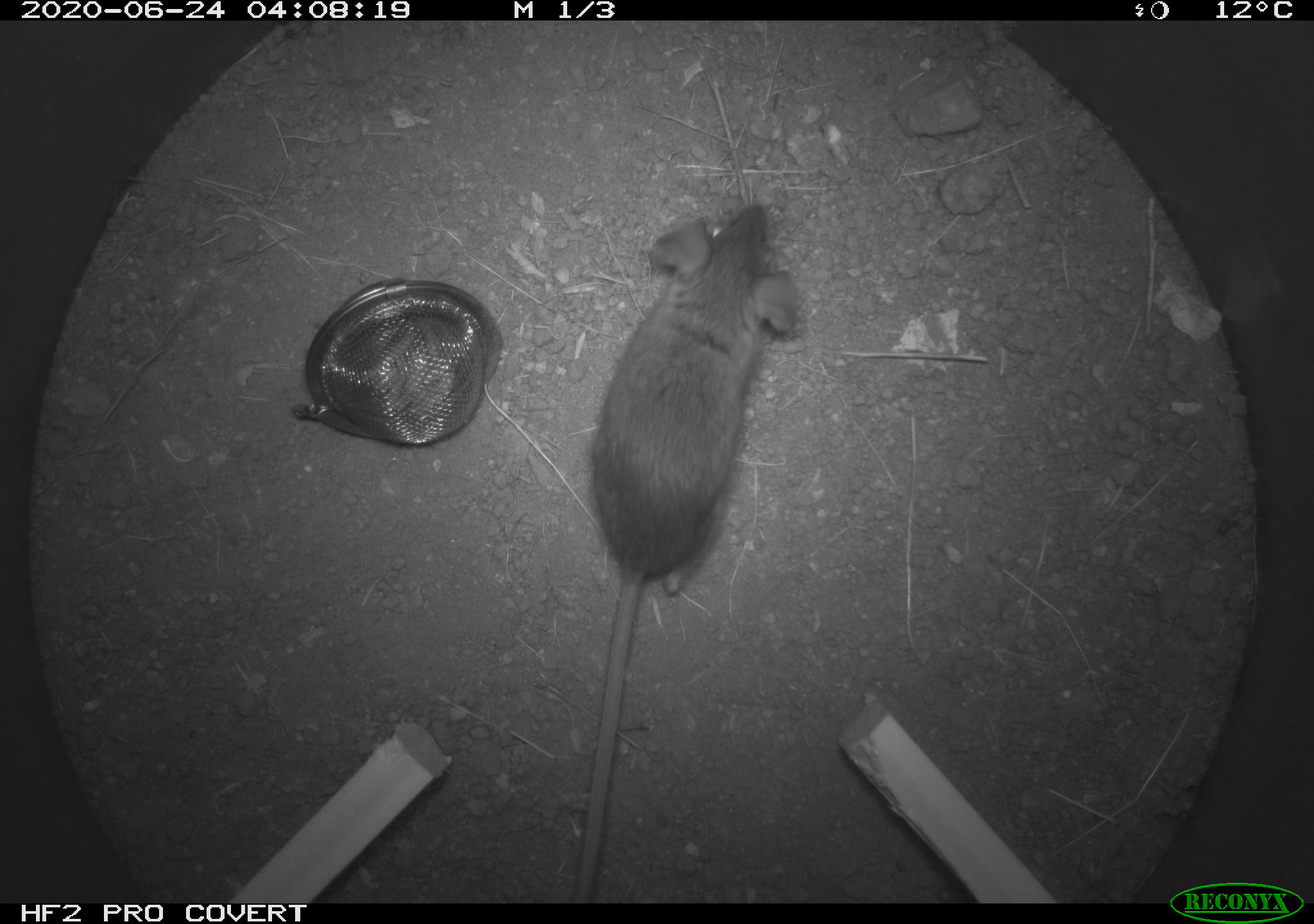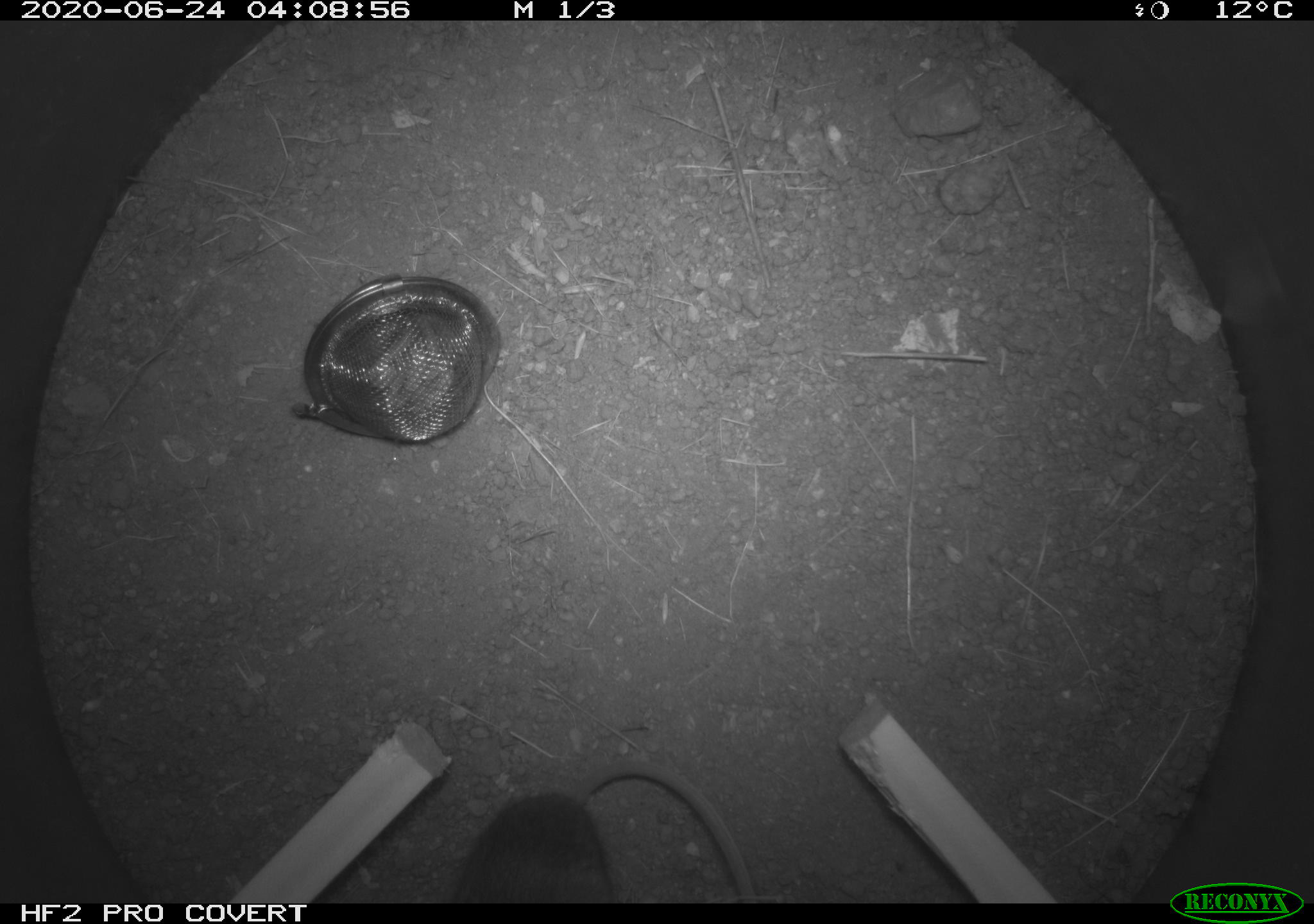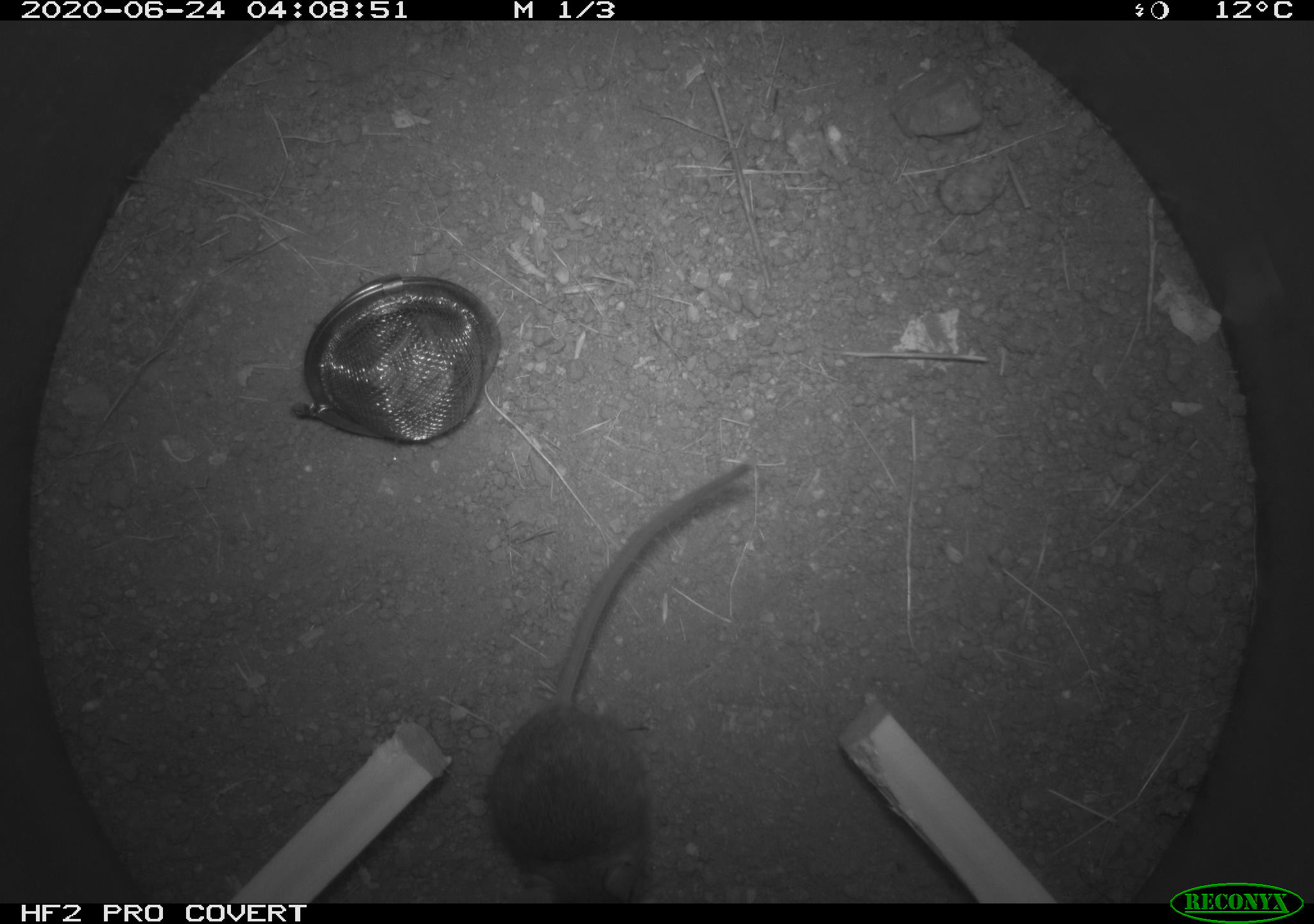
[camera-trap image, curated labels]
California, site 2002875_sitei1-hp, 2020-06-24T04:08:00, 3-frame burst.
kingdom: Animalia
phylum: Chordata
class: Mammalia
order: Rodentia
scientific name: Rodentia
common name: mouse species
Mouse species (Rodentia).